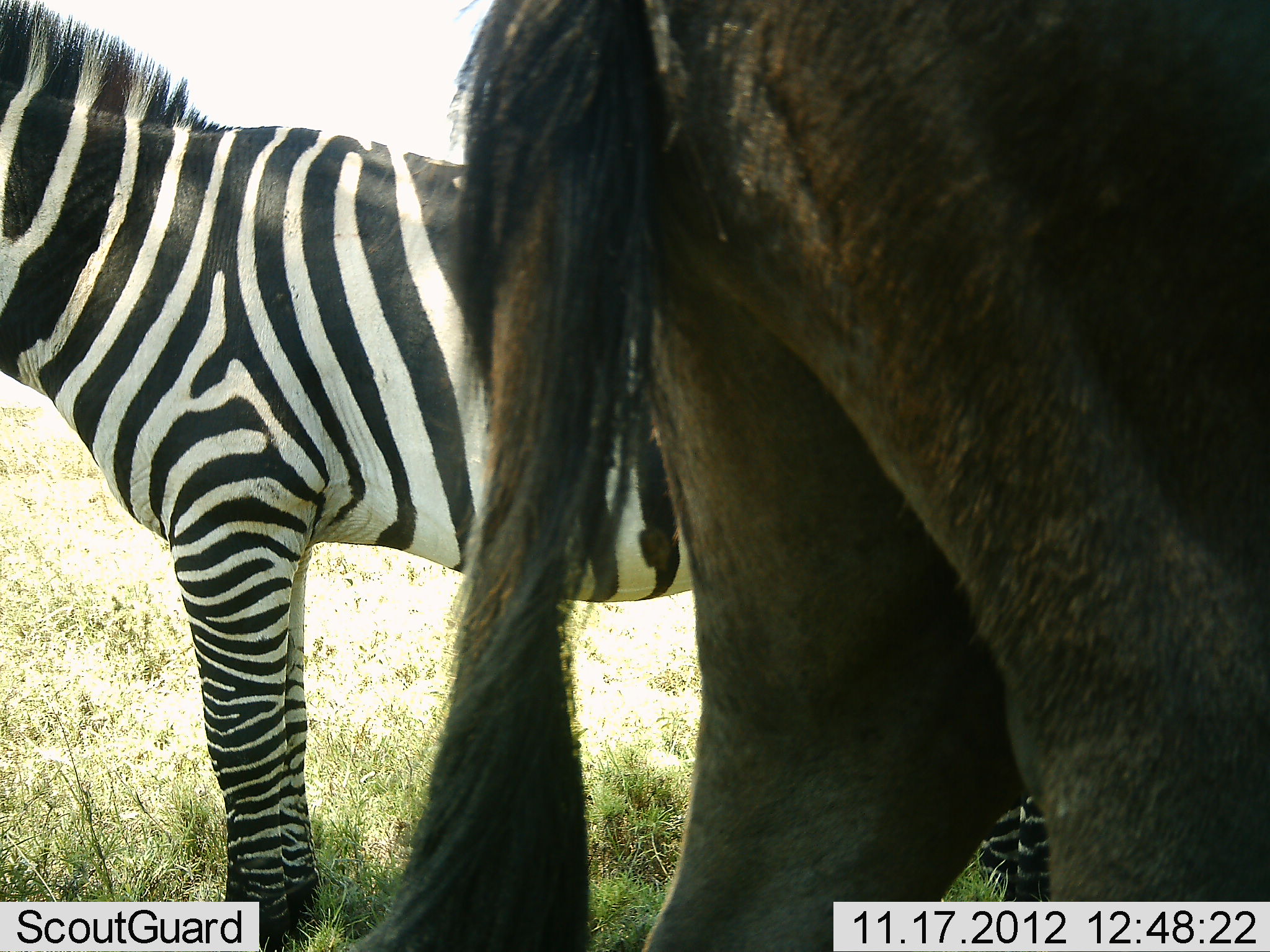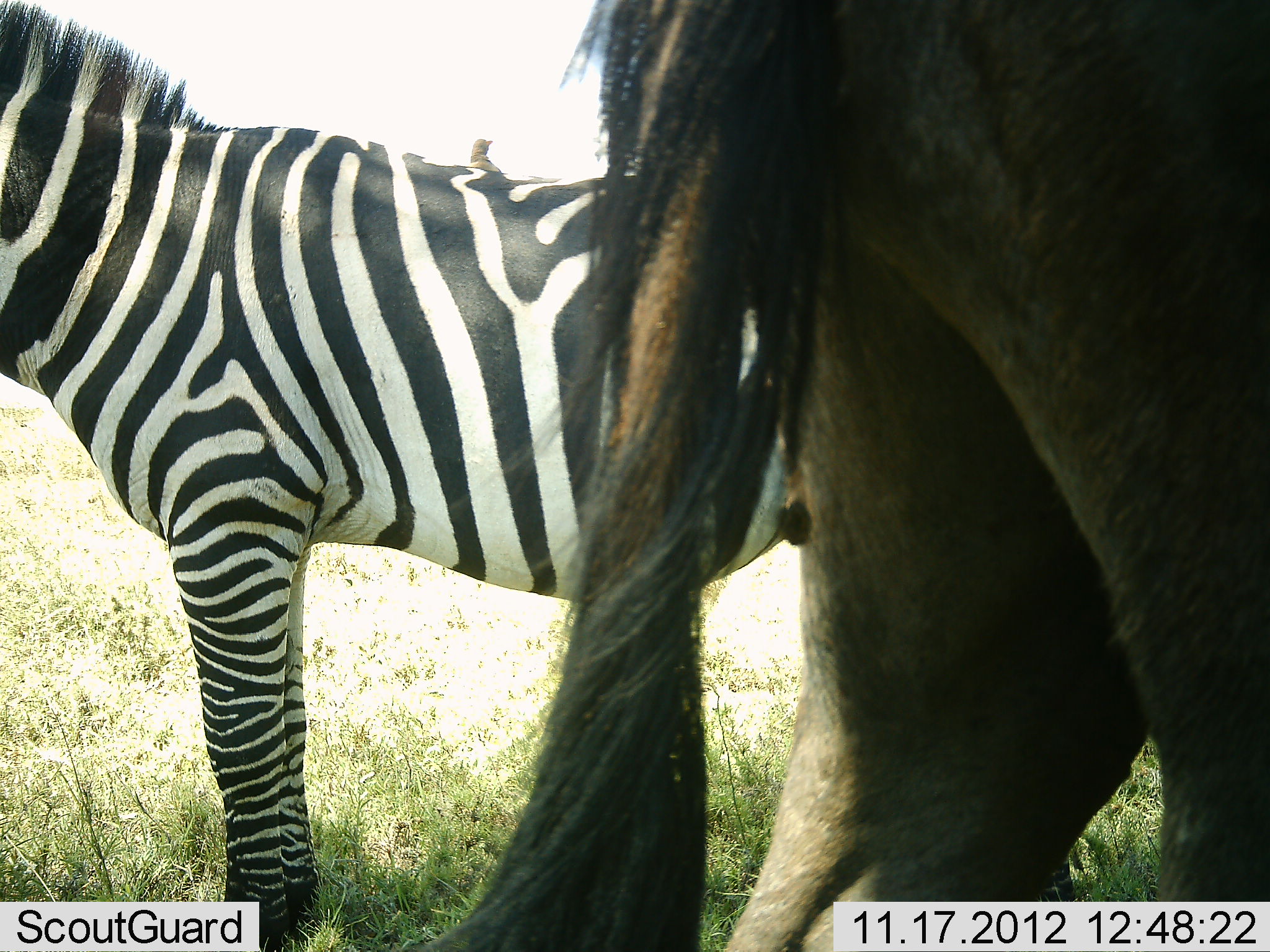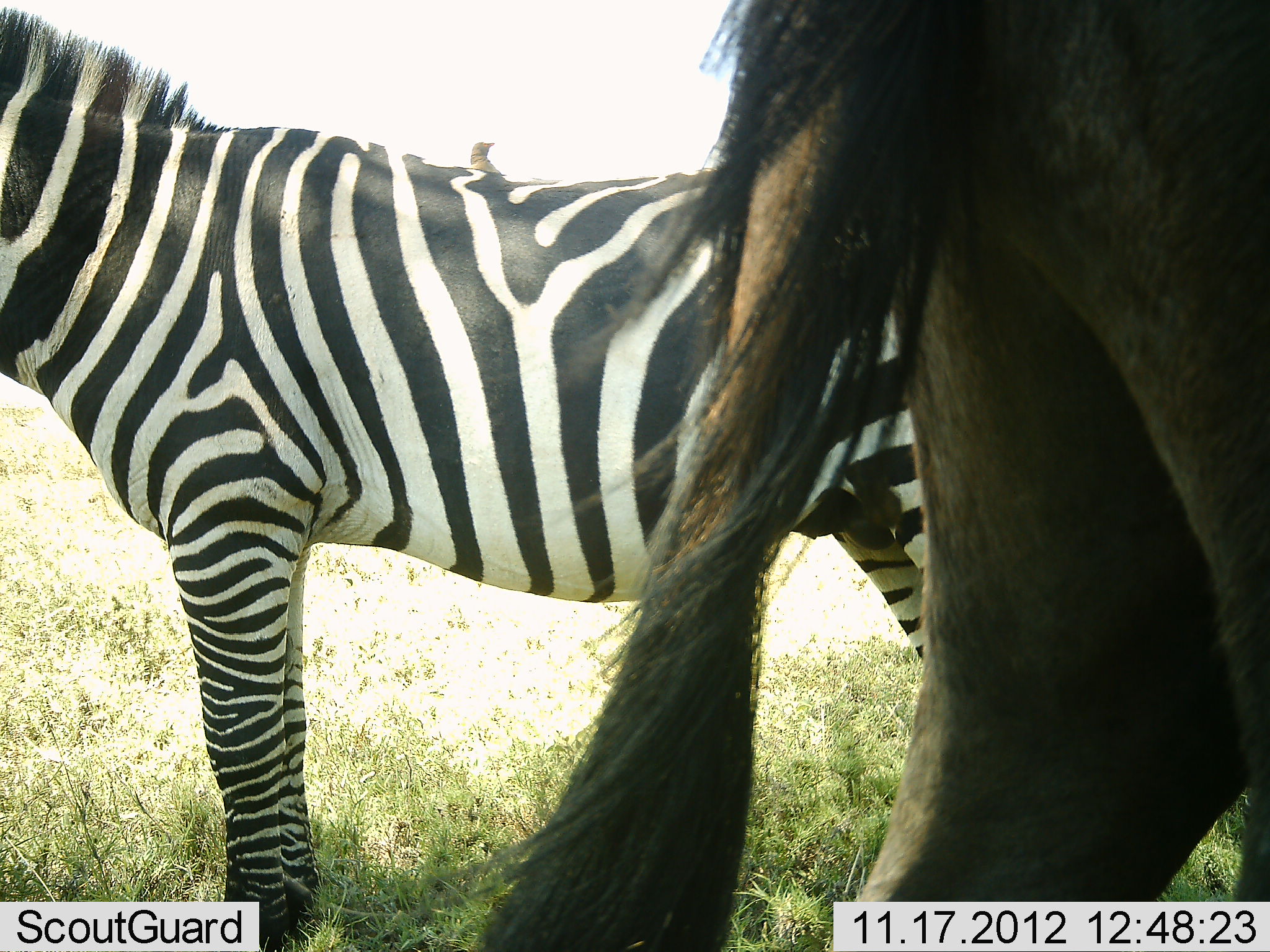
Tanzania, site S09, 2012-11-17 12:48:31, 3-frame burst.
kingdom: Animalia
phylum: Chordata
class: Mammalia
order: Artiodactyla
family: Bovidae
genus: Connochaetes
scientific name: Connochaetes taurinus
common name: blue wildebeest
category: wildebeest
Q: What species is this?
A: Wildebeest (blue wildebeest) (Connochaetes taurinus).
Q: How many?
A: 1.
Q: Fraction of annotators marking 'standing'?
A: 33%.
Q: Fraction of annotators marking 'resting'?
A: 0%.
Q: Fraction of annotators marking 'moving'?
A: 70%.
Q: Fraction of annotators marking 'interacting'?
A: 0%.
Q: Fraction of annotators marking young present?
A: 0%.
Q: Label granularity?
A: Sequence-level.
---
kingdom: Animalia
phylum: Chordata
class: Mammalia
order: Perissodactyla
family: Equidae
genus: Equus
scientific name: Equus quagga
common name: plains zebra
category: zebra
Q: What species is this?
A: Zebra (plains zebra) (Equus quagga).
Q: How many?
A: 1.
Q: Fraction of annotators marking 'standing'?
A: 94%.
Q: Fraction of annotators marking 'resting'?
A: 0%.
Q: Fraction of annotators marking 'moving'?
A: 4%.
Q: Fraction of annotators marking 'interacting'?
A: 2%.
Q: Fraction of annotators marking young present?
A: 0%.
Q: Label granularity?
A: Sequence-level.